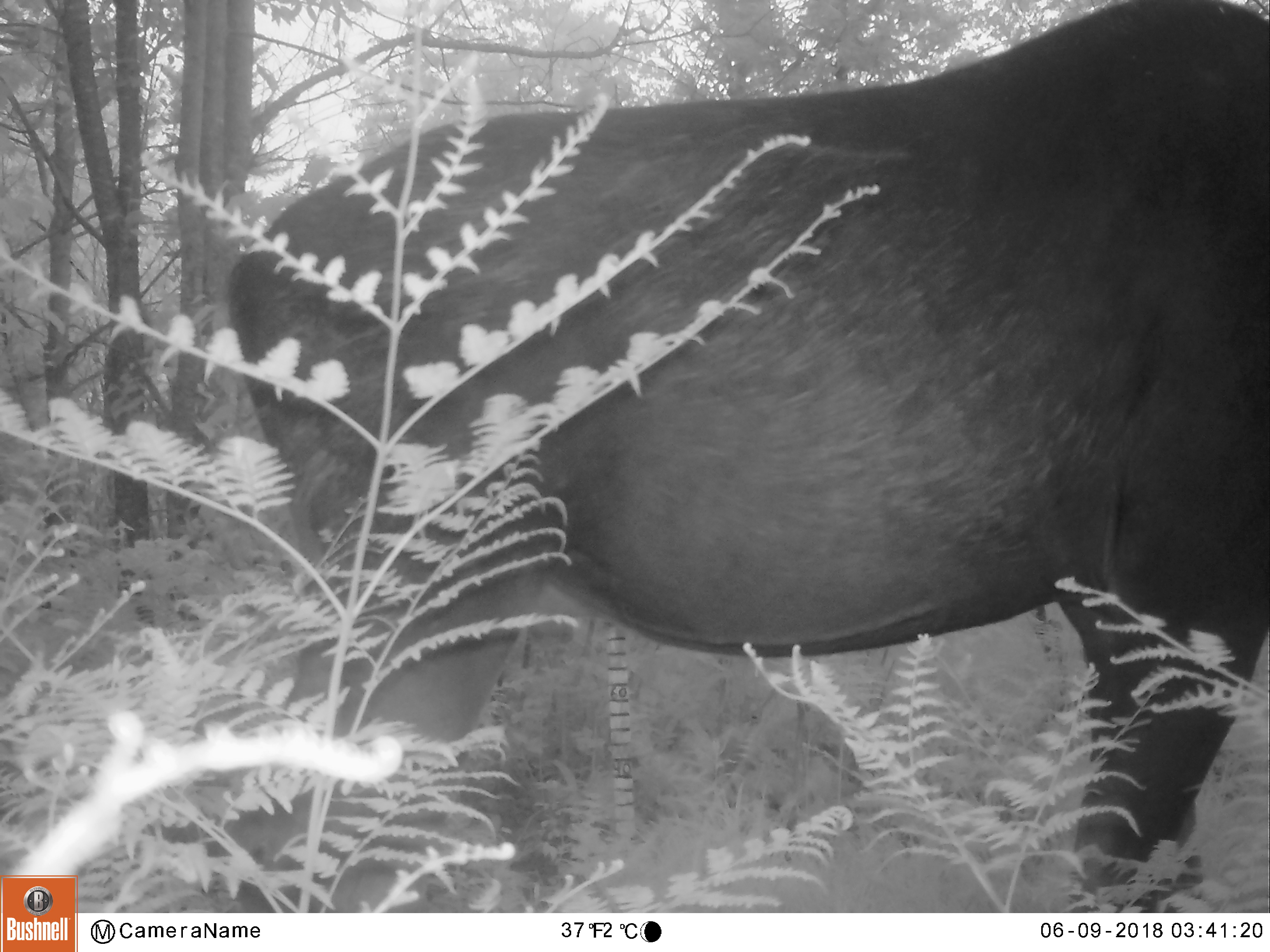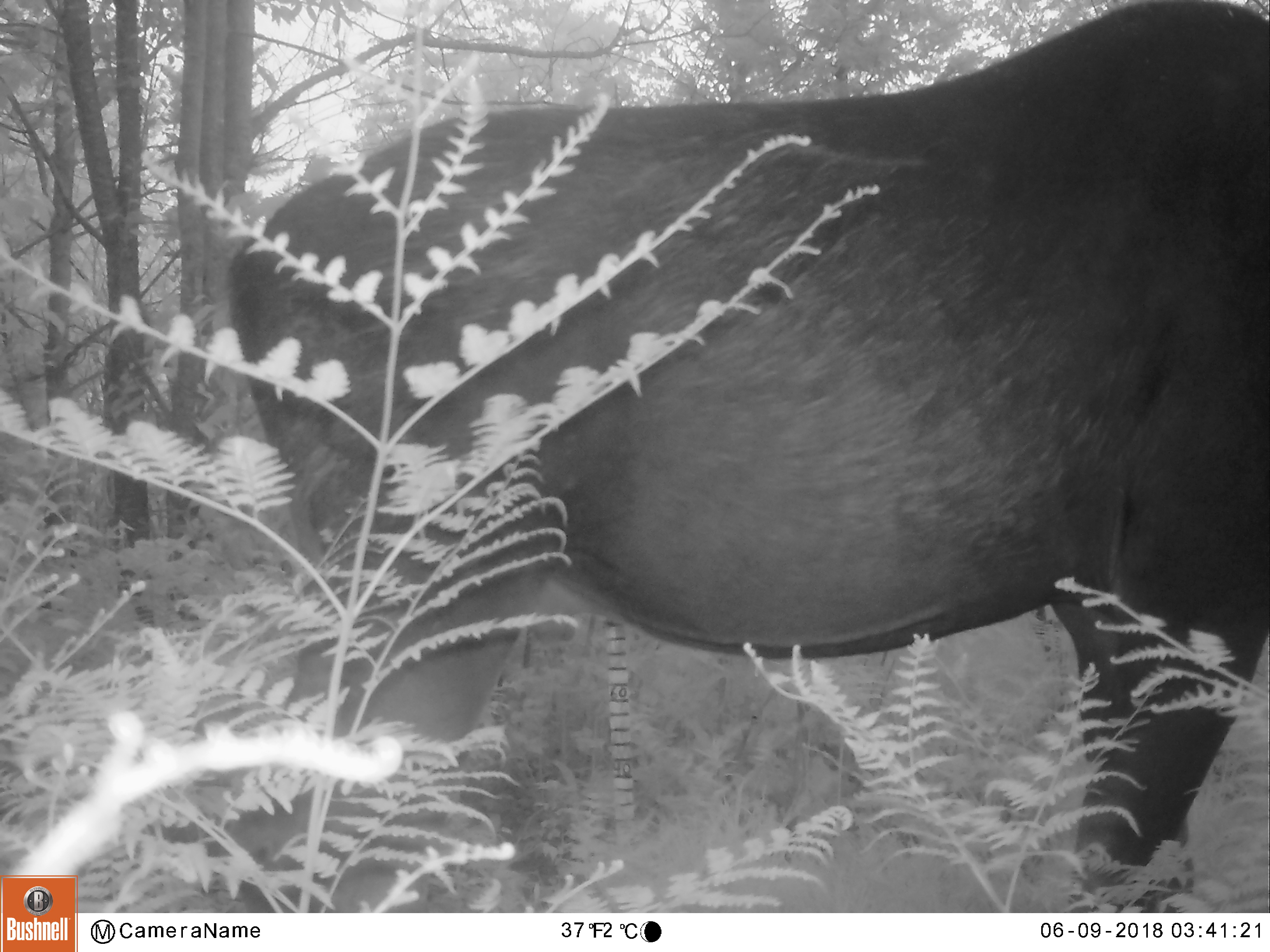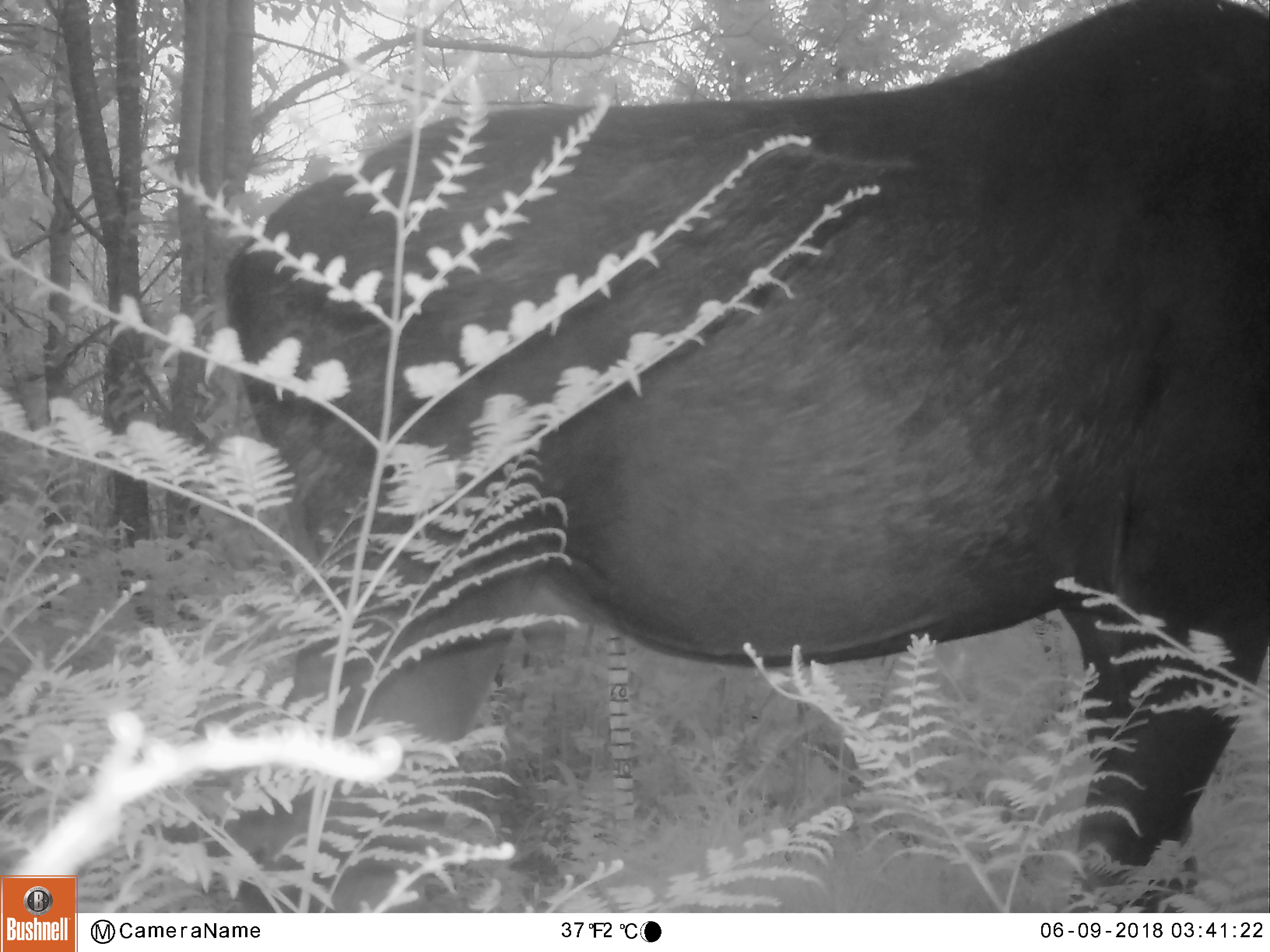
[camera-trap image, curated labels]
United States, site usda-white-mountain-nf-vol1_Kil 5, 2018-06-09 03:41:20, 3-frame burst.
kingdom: Animalia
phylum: Chordata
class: Mammalia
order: Artiodactyla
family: Cervidae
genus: Alces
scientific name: Alces alces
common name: moose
Moose (Alces alces).